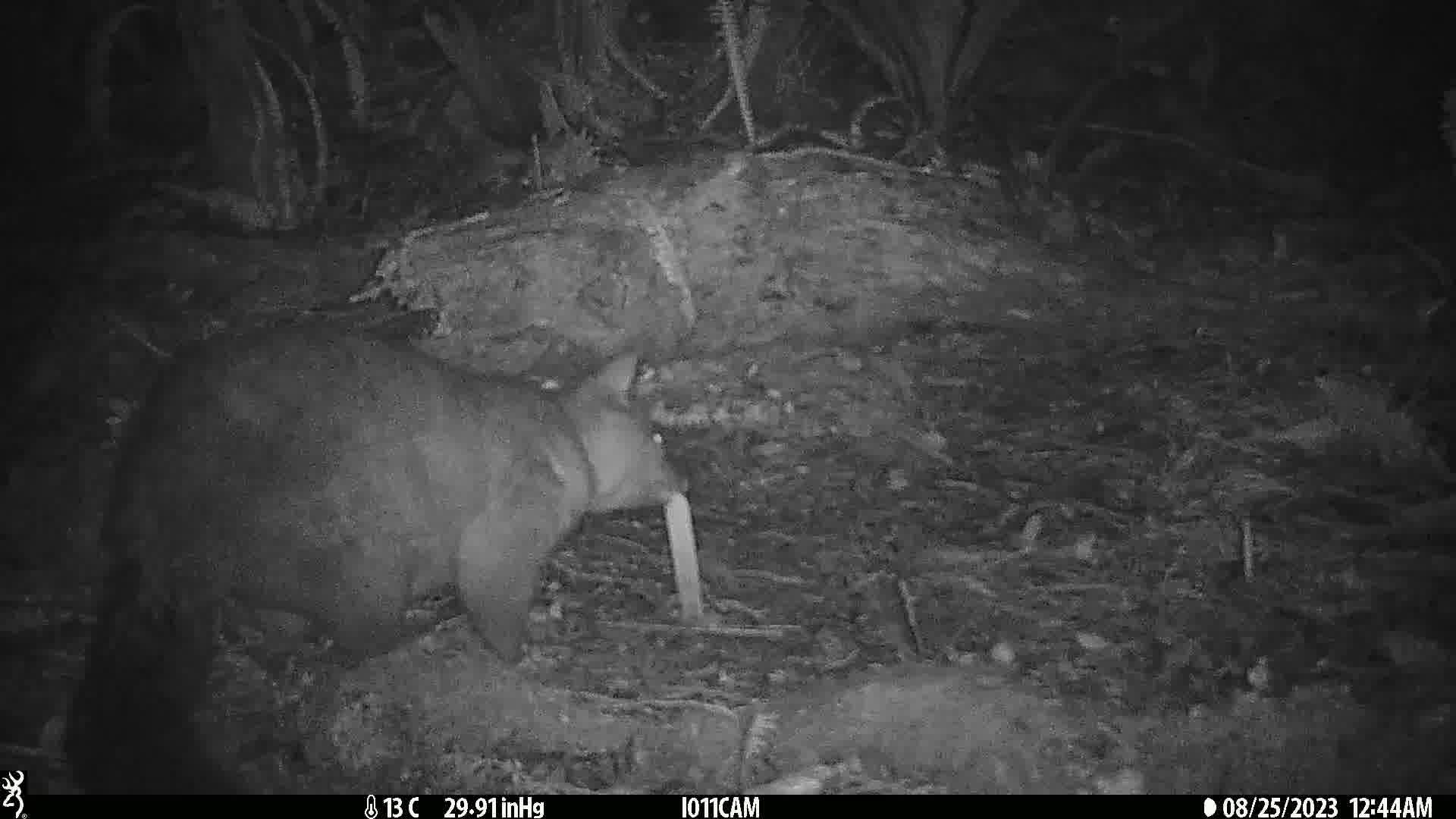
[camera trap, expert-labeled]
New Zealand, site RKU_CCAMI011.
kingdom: Animalia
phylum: Chordata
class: Mammalia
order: Diprotodontia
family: Phalangeridae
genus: Trichosurus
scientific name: Trichosurus vulpecula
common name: common brushtail possum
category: possum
Possum (common brushtail possum) (Trichosurus vulpecula).